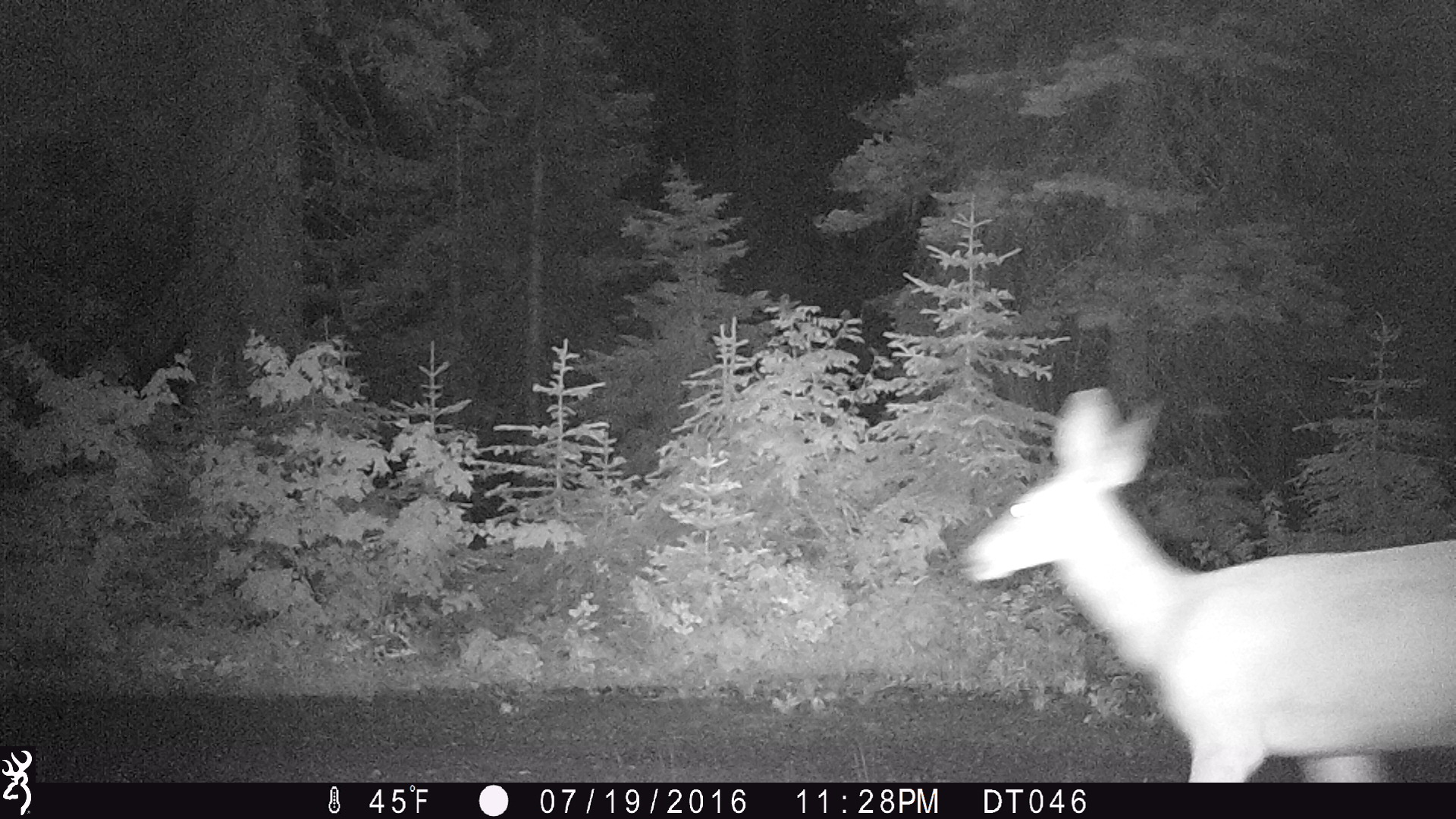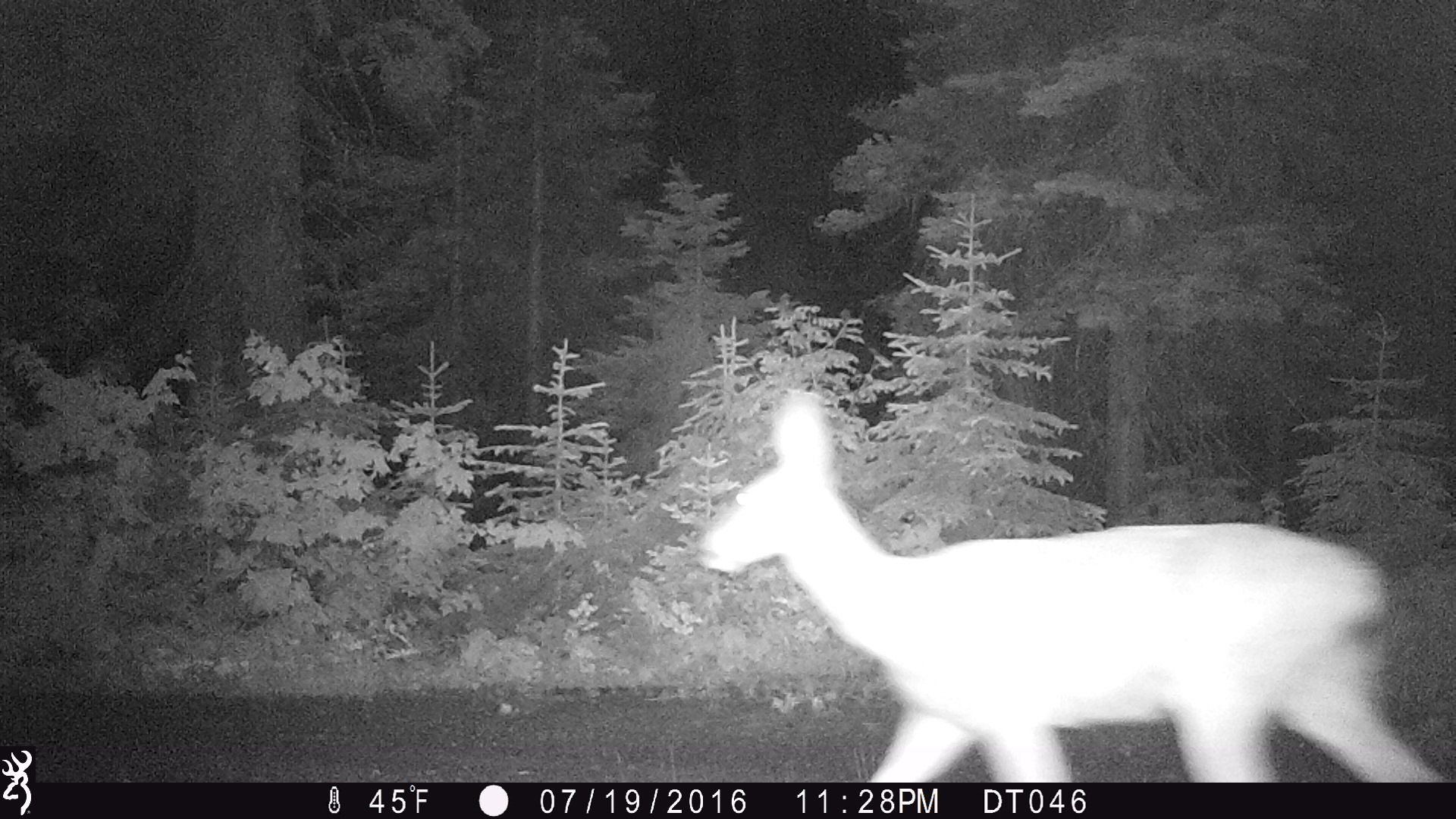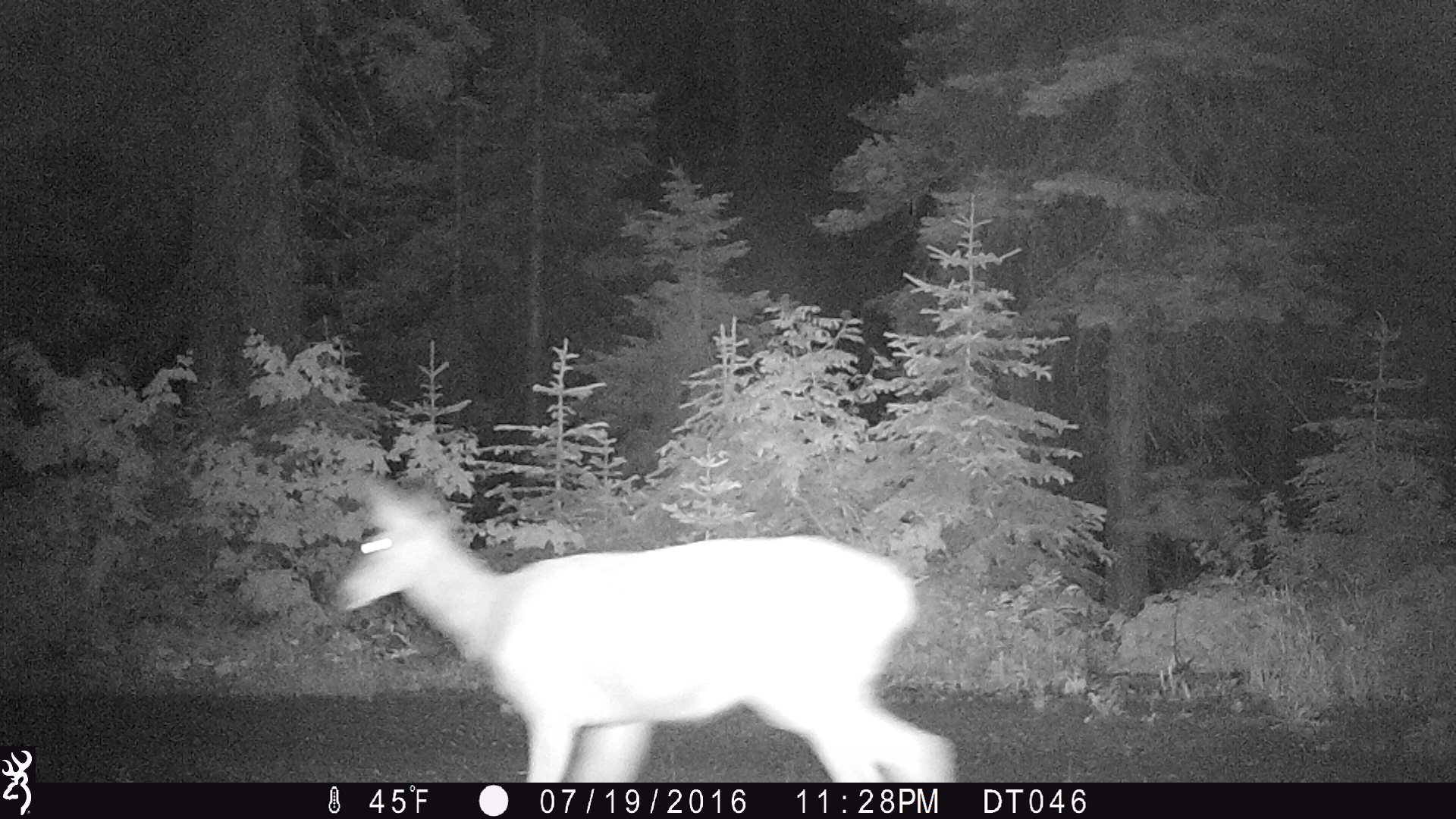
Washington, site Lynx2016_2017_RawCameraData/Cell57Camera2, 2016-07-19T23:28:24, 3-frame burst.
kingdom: Animalia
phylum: Chordata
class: Mammalia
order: Artiodactyla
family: Cervidae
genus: Odocoileus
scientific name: Odocoileus hemionus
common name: mule deer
Odocoileus hemionus (mule deer). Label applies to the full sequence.